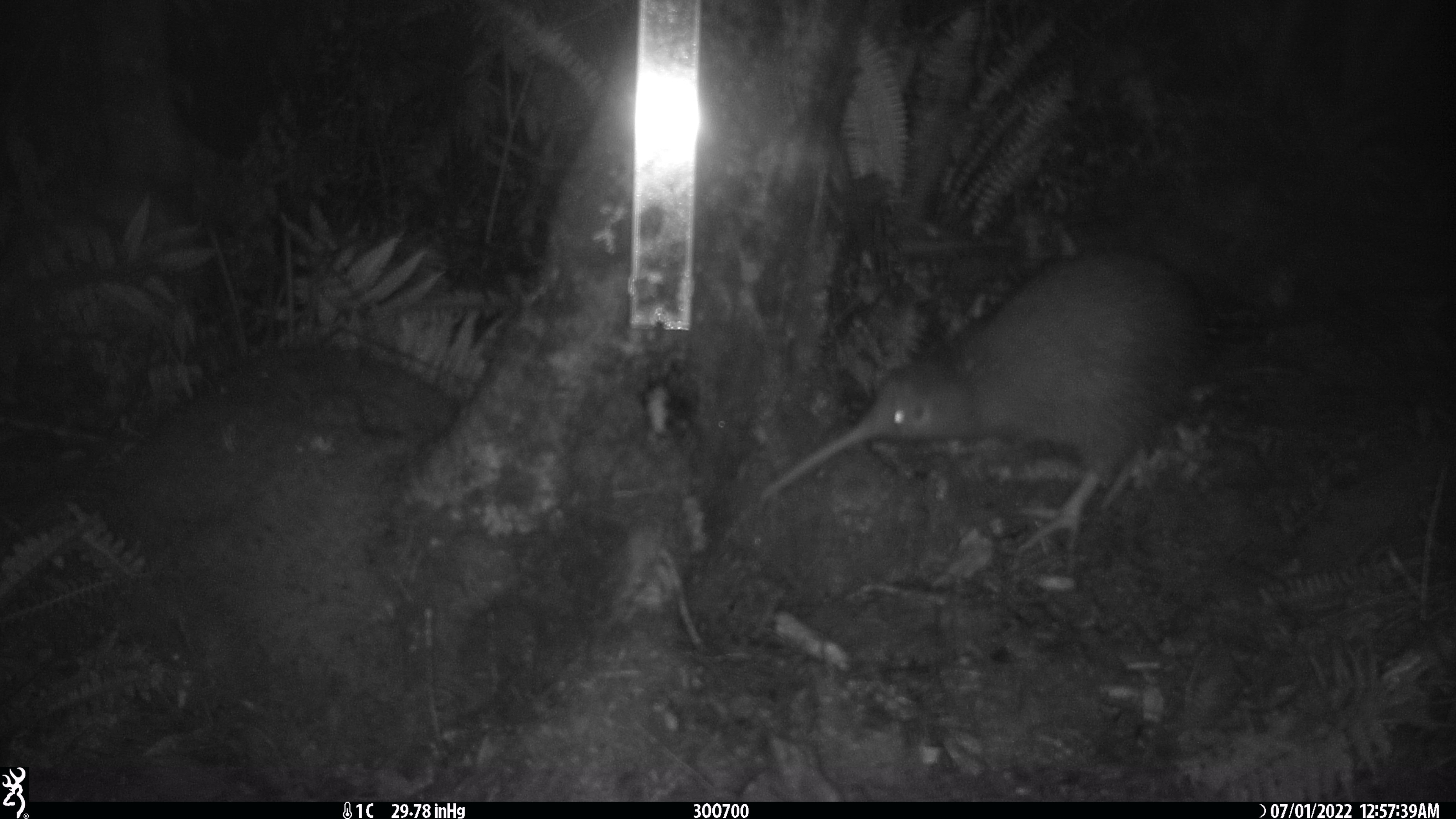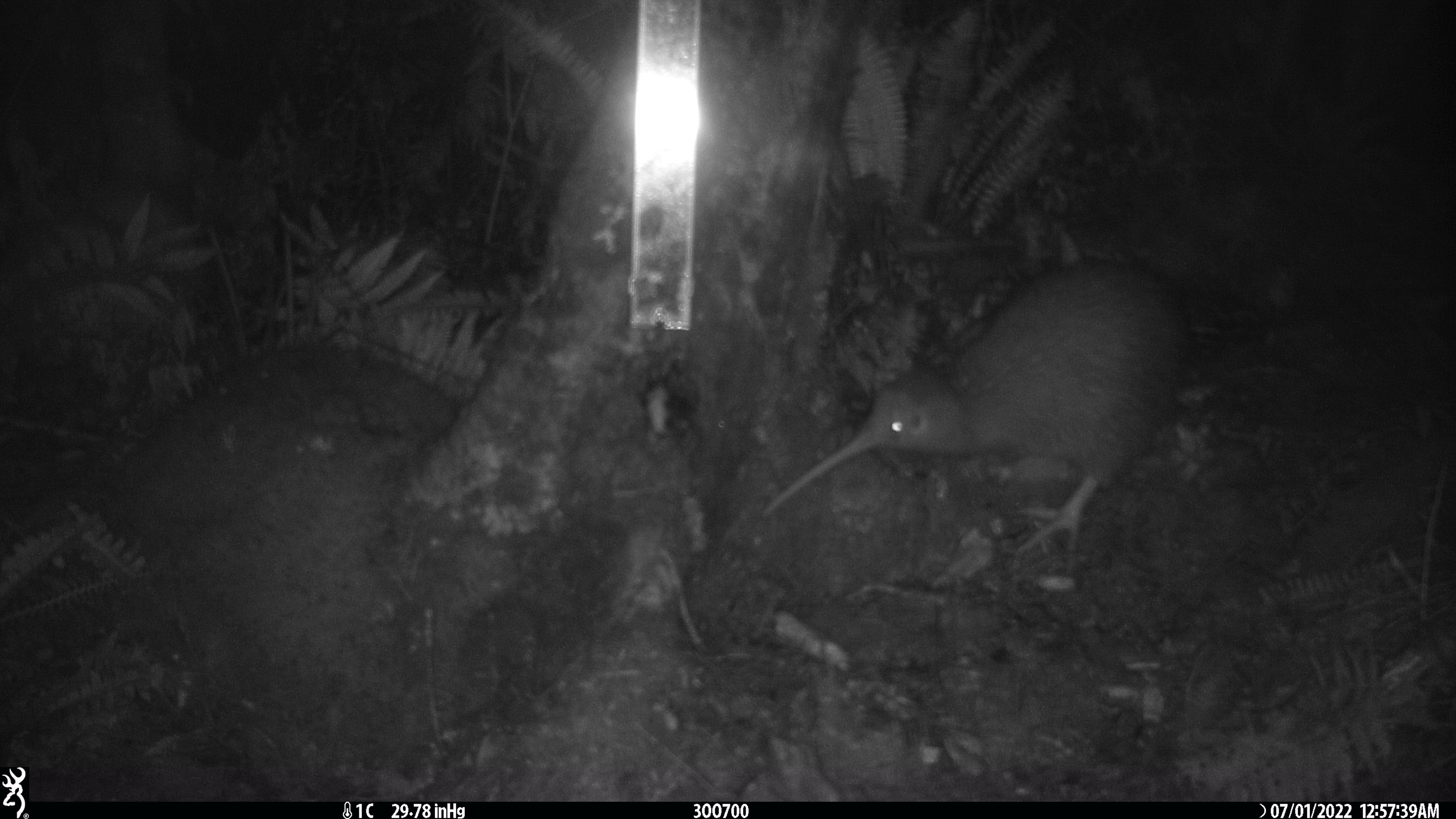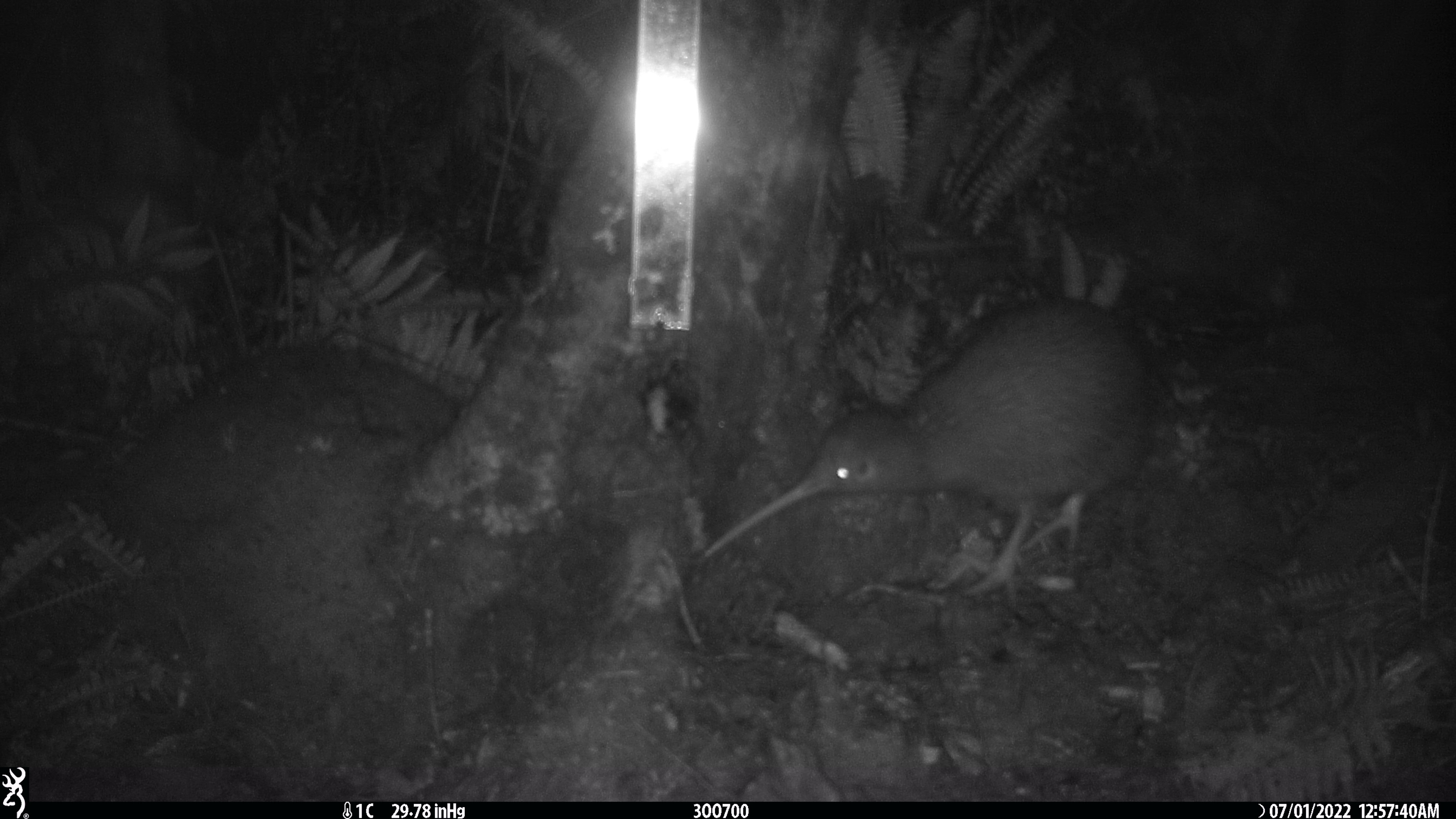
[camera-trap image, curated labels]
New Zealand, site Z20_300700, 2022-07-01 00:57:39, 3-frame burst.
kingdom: Animalia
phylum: Chordata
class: Aves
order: Apterygiformes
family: Apterygidae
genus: Apteryx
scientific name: Apteryx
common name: kiwi